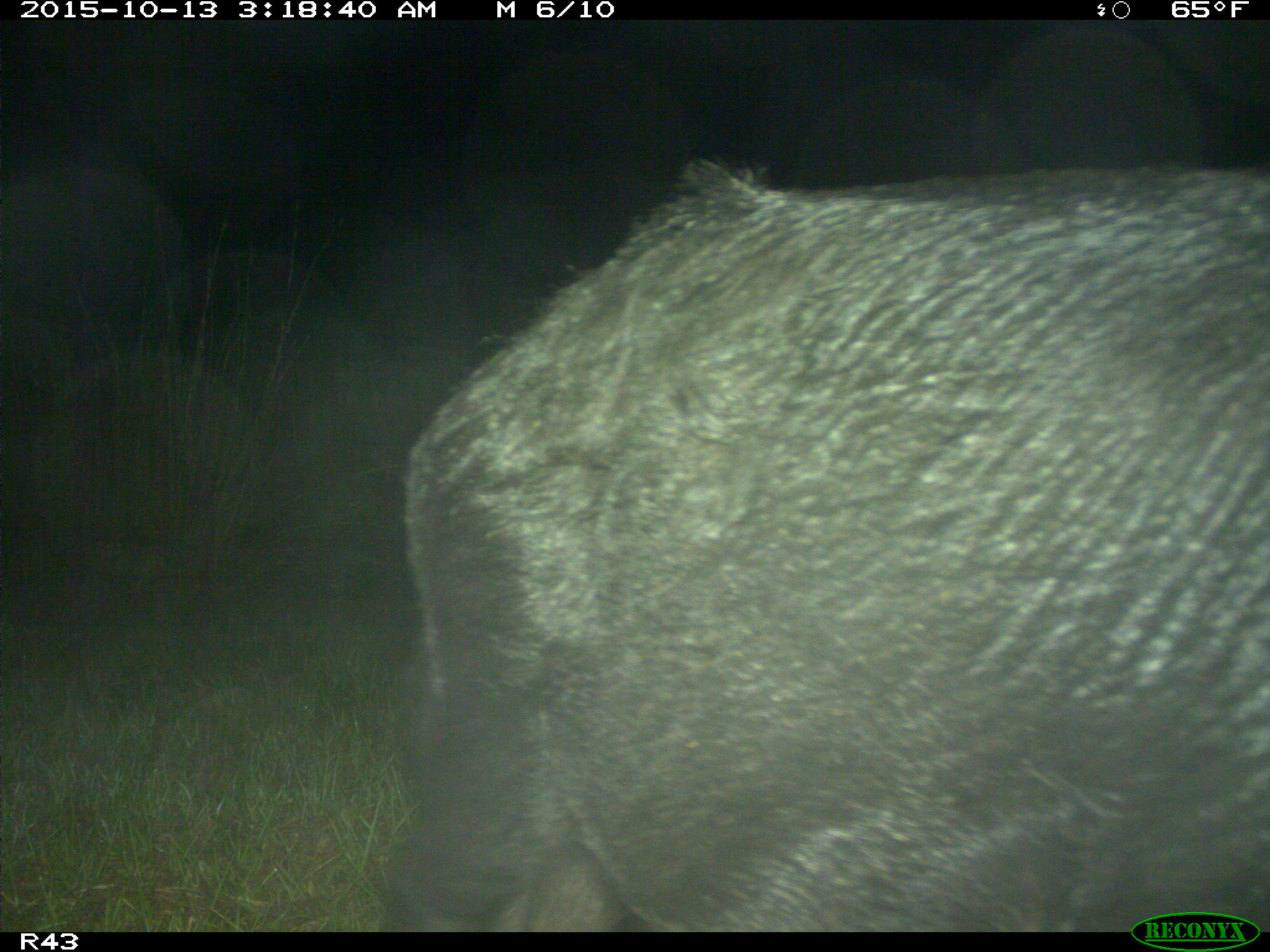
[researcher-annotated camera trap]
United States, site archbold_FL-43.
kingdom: Animalia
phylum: Chordata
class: Mammalia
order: Artiodactyla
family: Suidae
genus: Sus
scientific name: Sus scrofa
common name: wild boar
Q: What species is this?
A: Sus scrofa (wild boar).